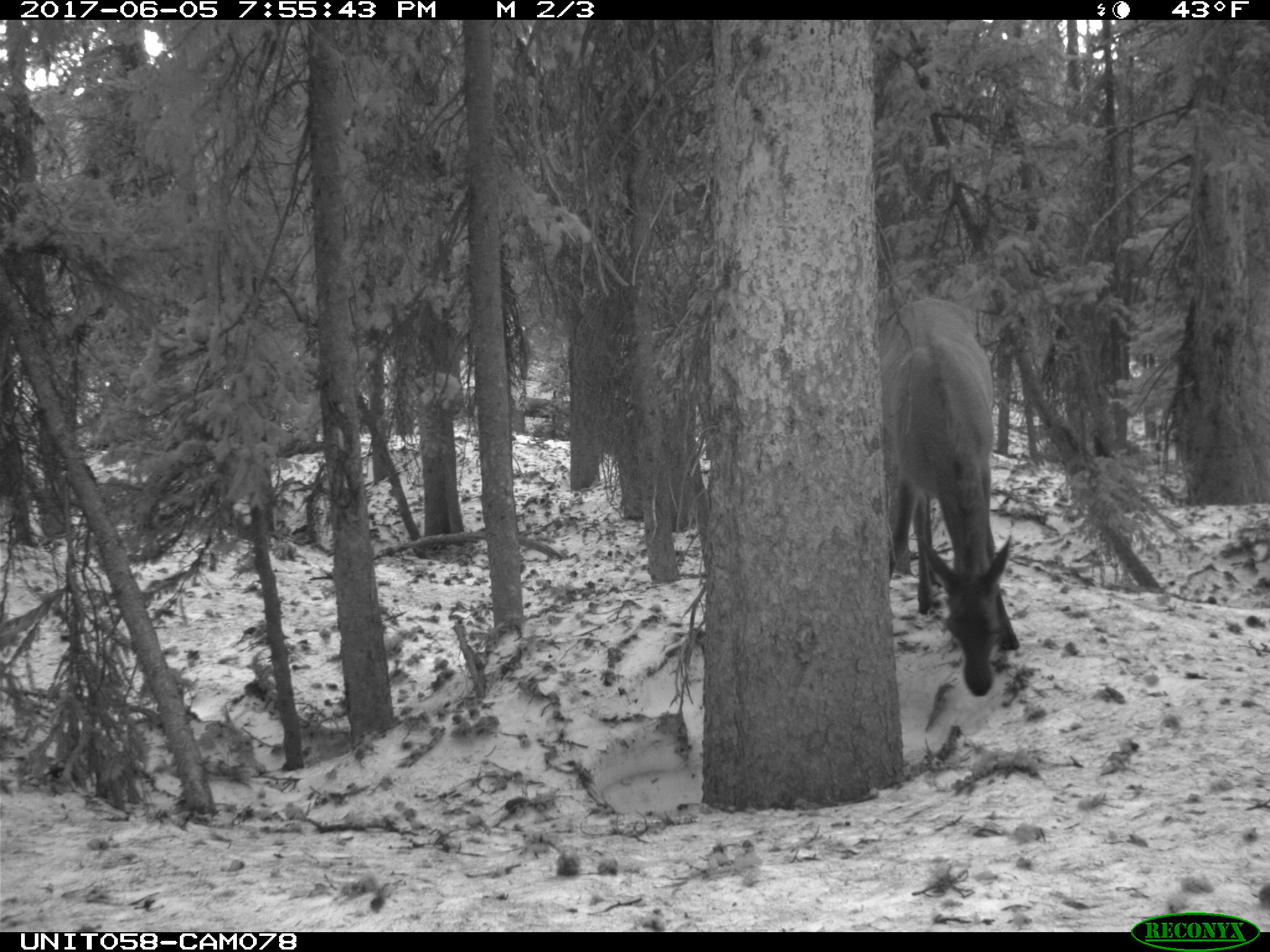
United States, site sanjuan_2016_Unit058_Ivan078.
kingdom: Animalia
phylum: Chordata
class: Mammalia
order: Artiodactyla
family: Cervidae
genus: Cervus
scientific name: Cervus elaphus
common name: red deer